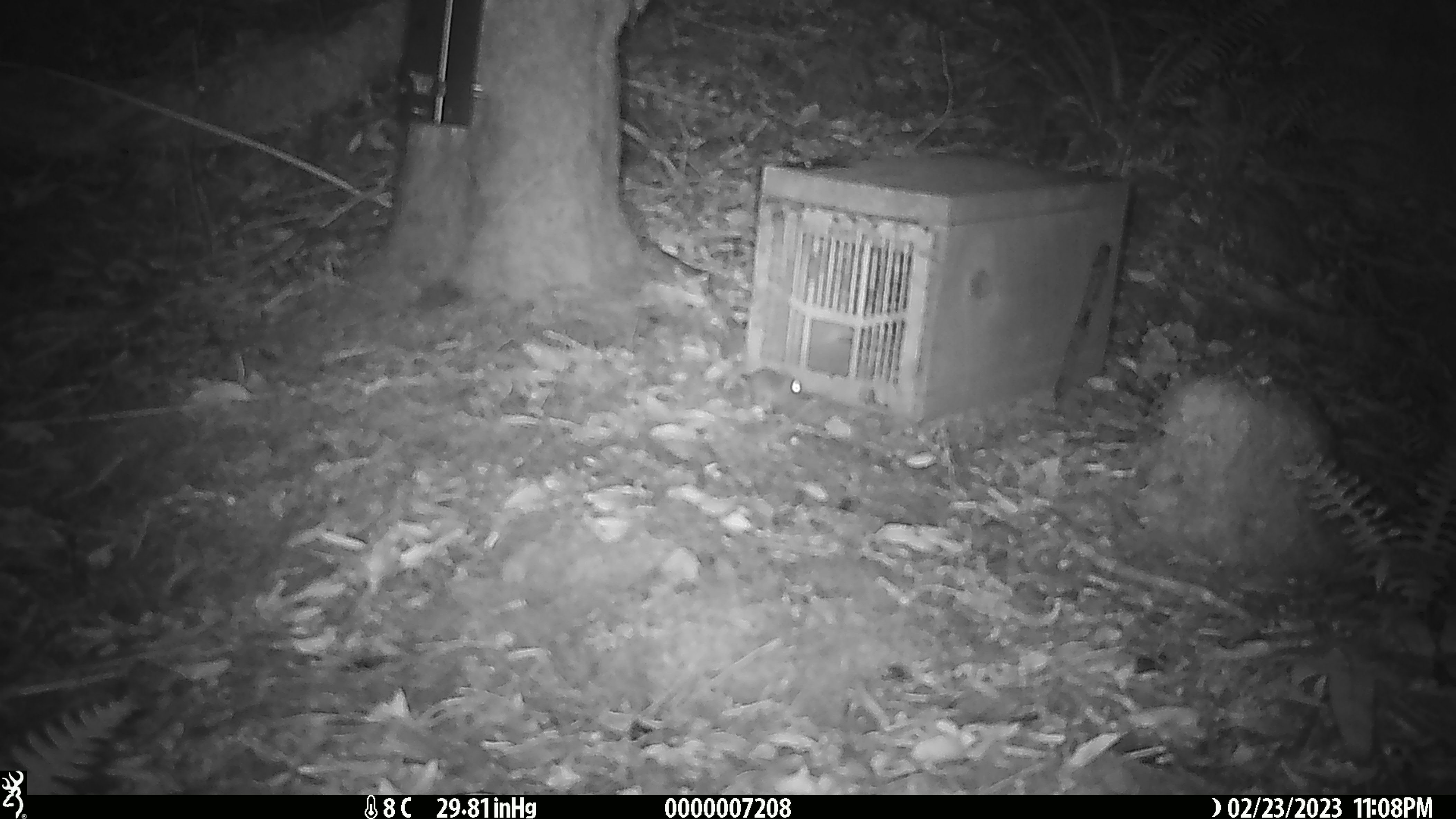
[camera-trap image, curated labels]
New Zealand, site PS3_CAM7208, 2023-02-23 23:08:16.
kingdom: Animalia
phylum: Chordata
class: Mammalia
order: Rodentia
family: Muridae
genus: Mus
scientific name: Mus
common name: mouse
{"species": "mouse (Mus)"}